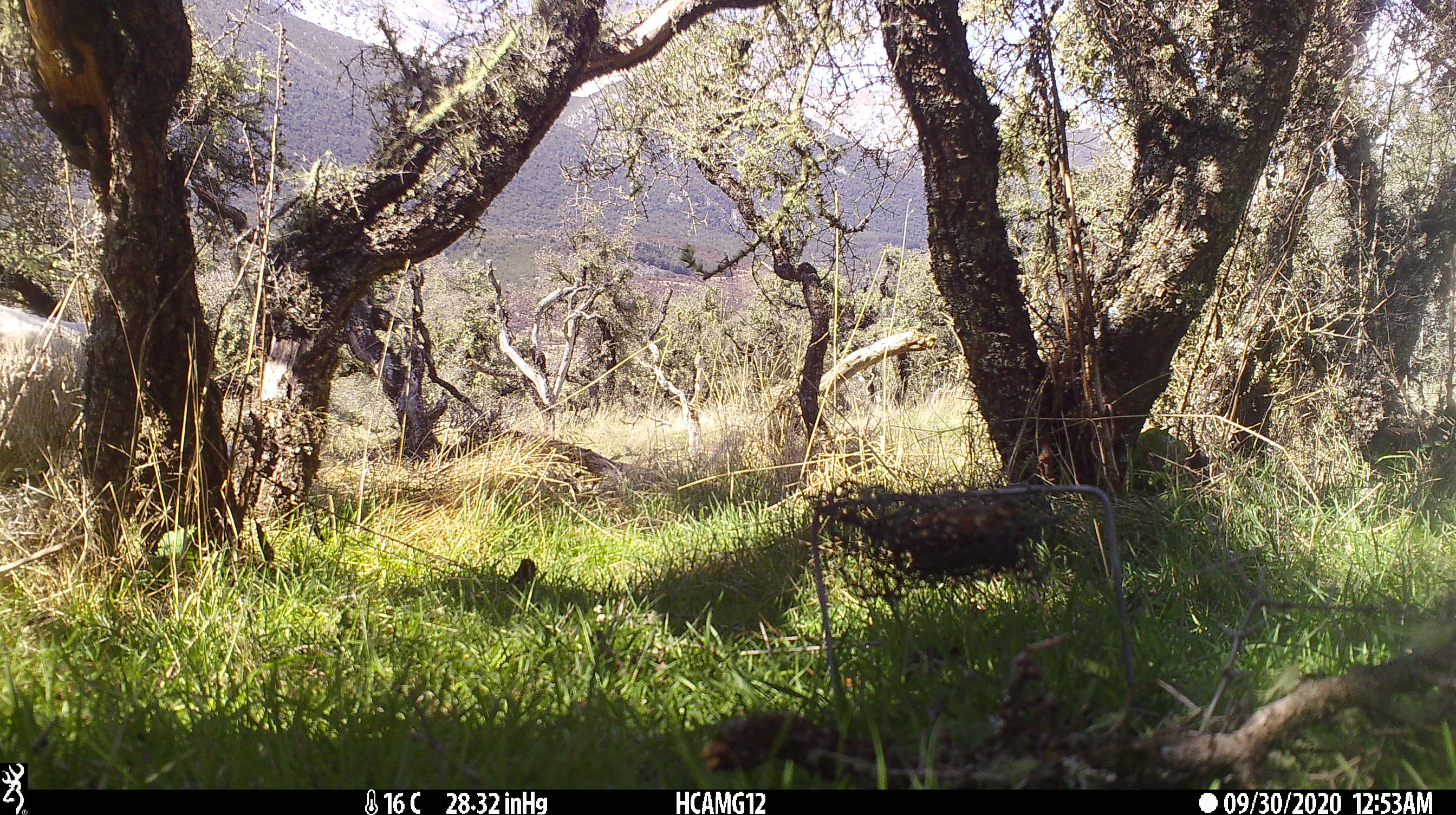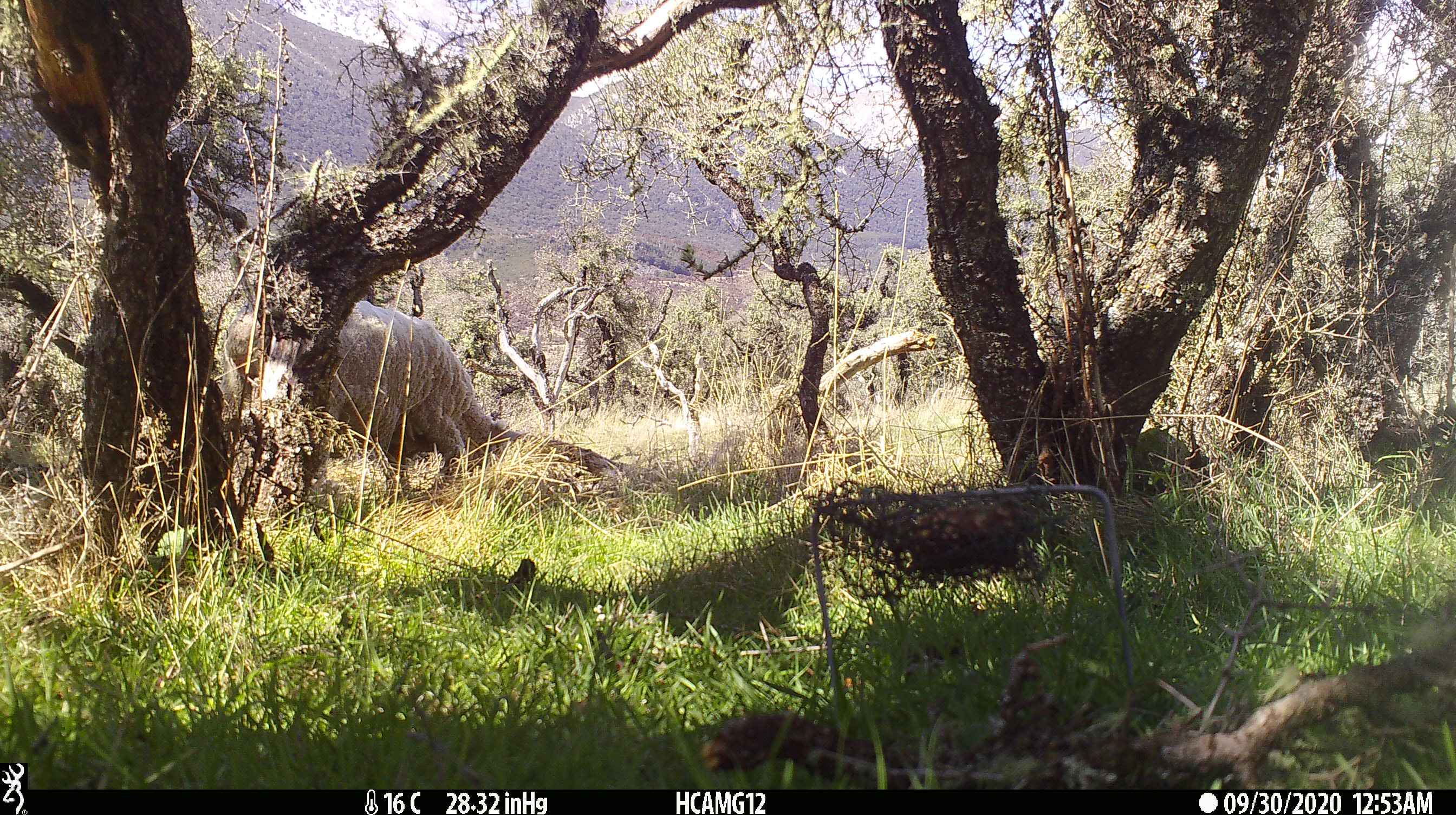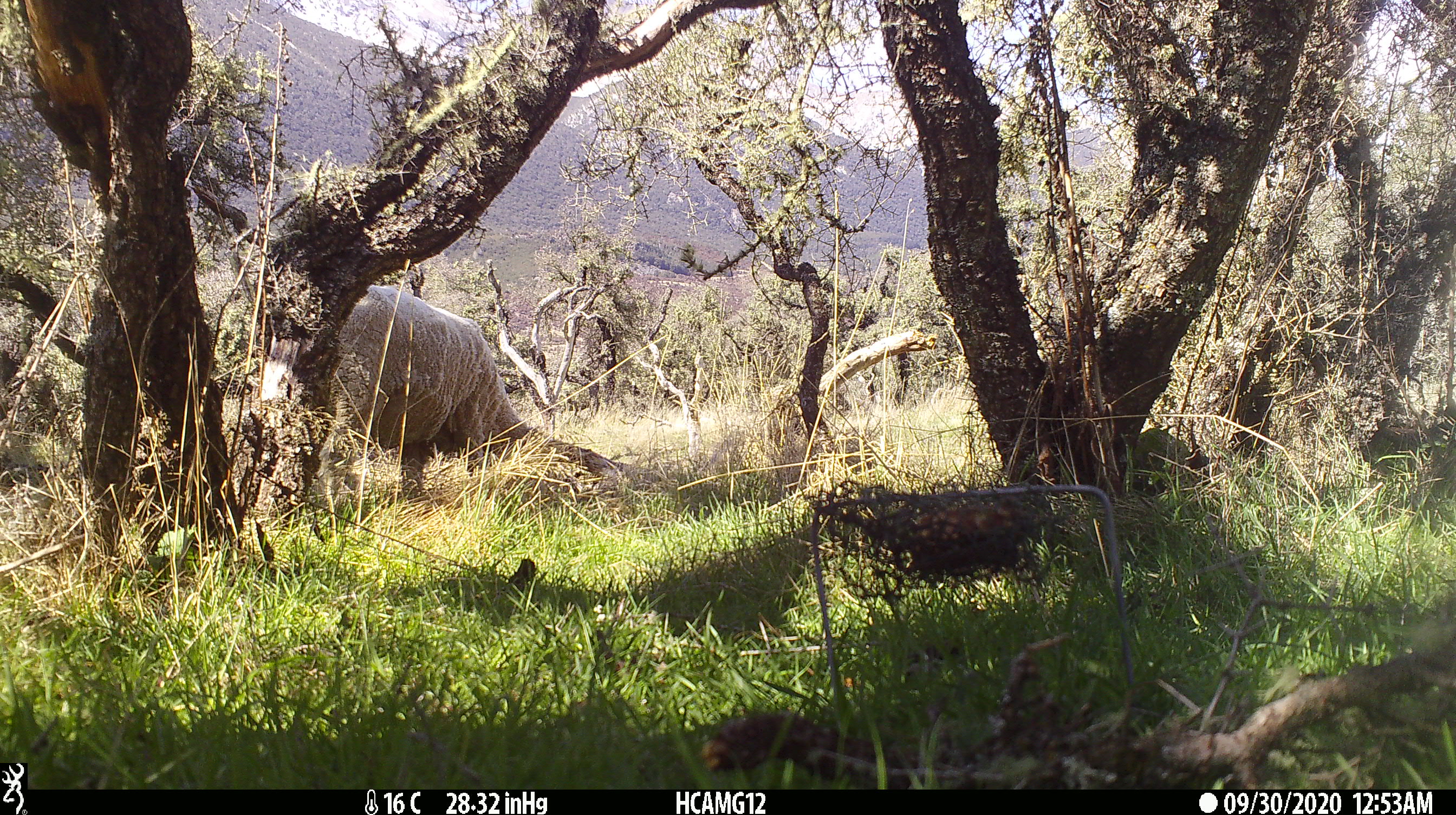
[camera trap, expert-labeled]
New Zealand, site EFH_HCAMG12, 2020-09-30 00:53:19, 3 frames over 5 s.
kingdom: Animalia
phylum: Chordata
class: Mammalia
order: Artiodactyla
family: Bovidae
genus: Ovis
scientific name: Ovis aries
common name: domestic sheep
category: sheep